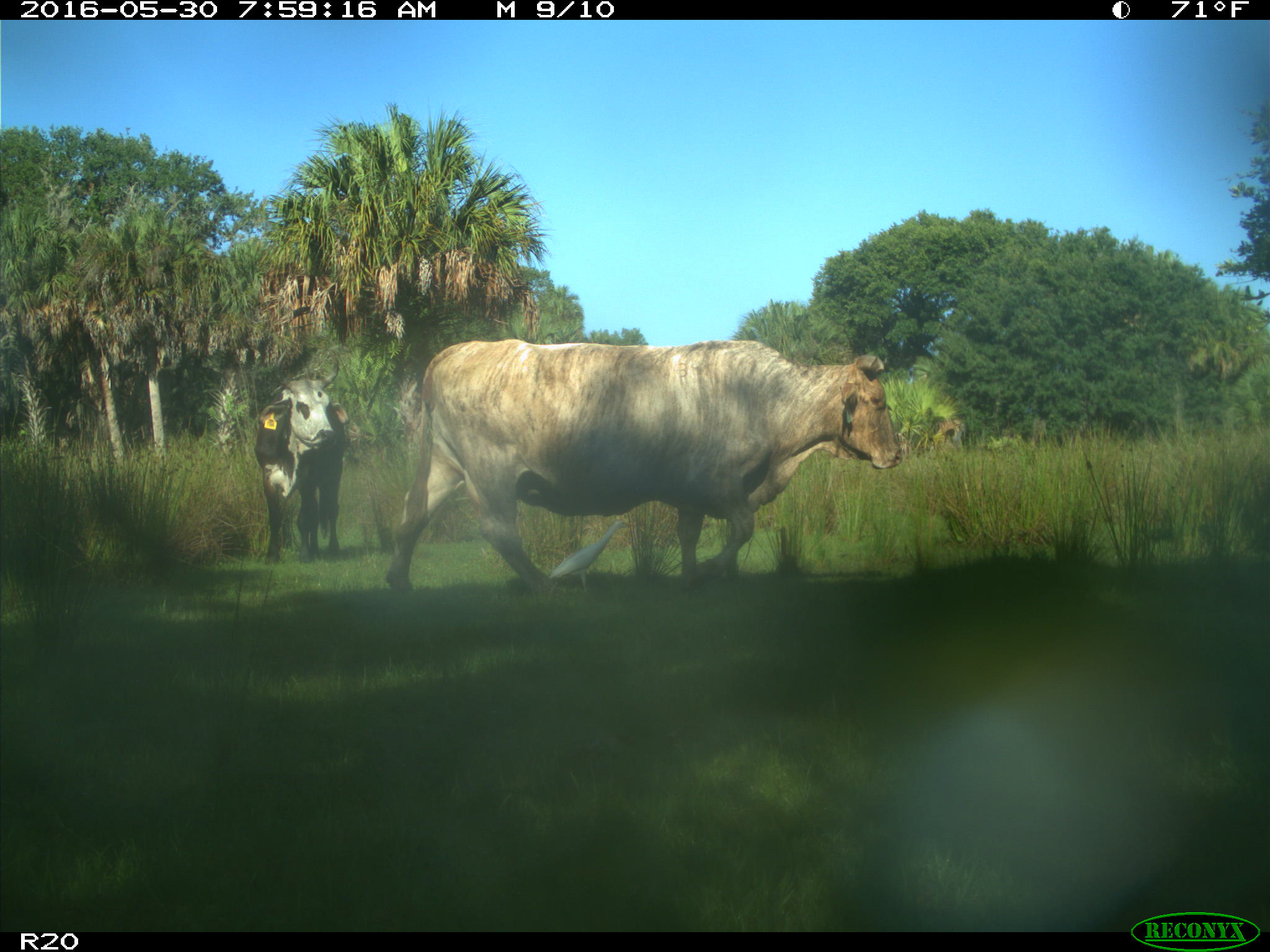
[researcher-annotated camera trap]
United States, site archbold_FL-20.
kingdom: Animalia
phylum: Chordata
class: Mammalia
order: Artiodactyla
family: Bovidae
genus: Bos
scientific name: Bos taurus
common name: domestic cow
Bos taurus (domestic cow).